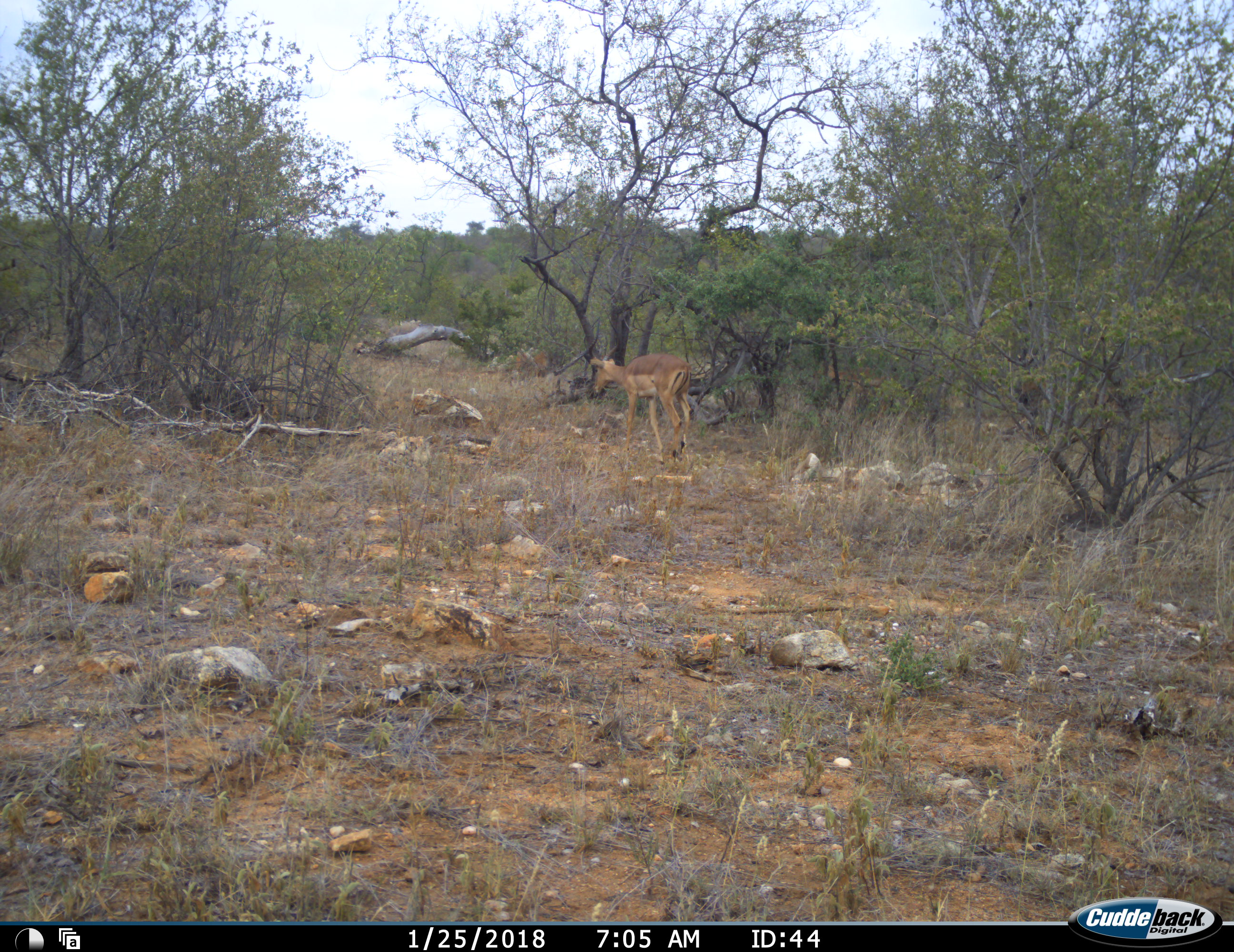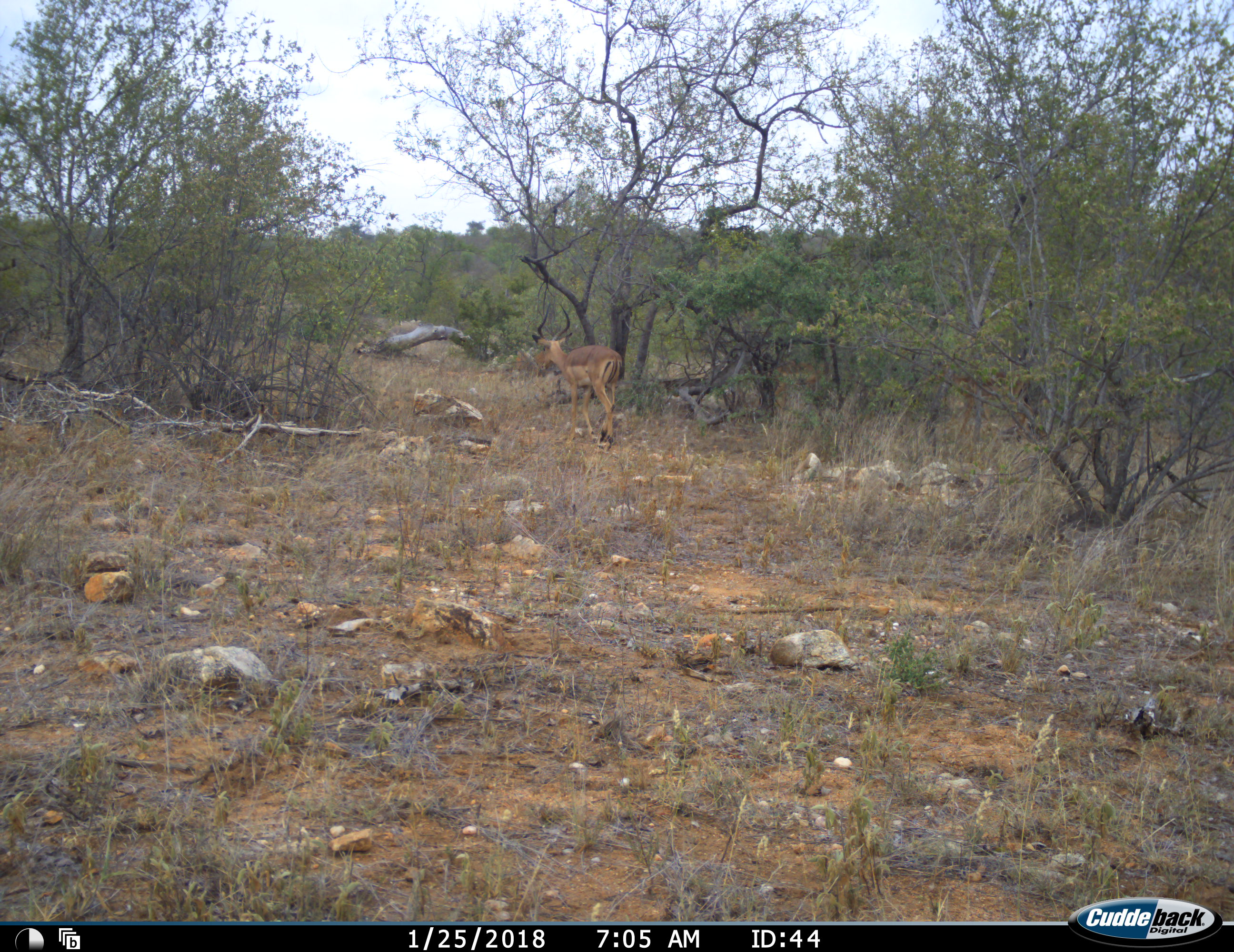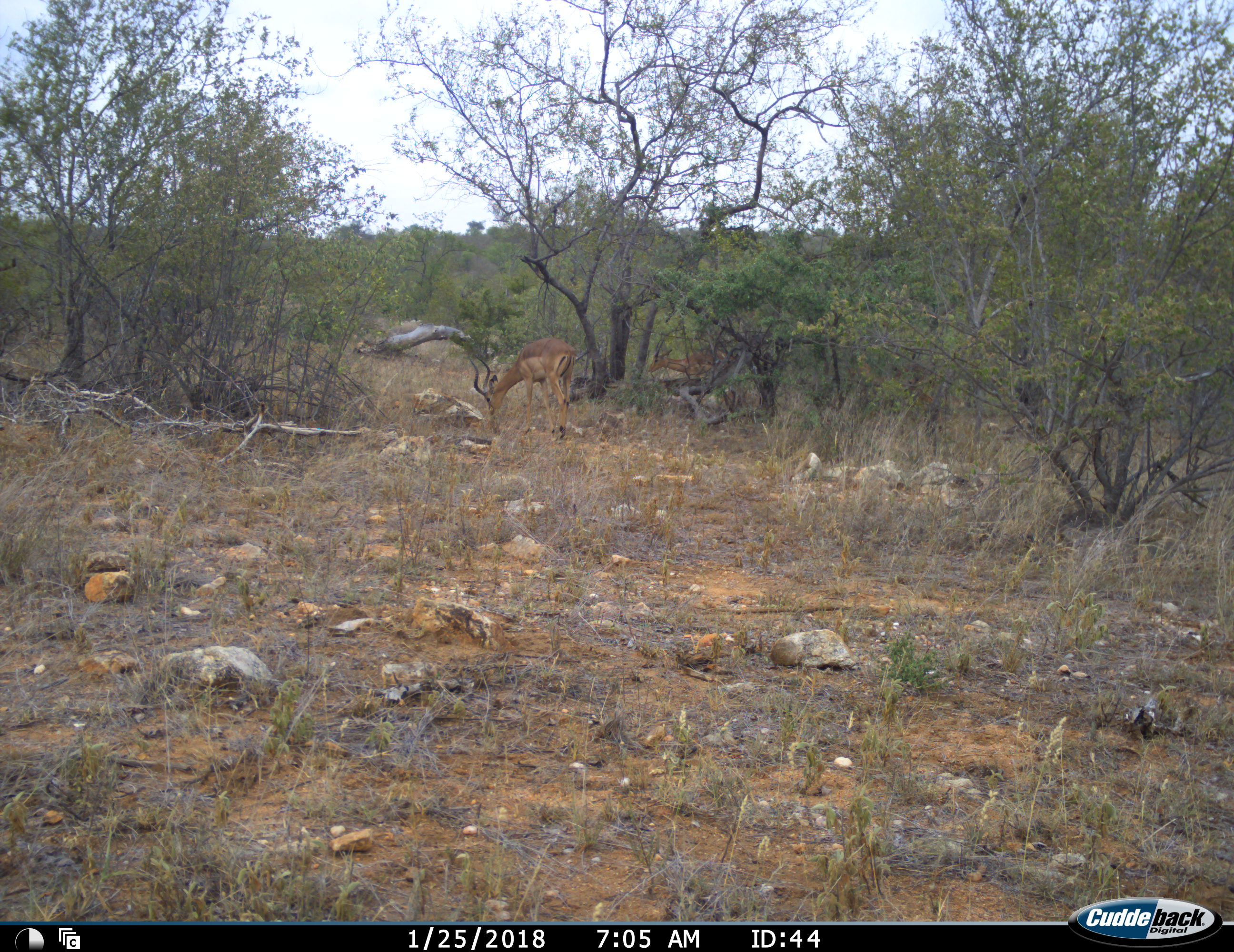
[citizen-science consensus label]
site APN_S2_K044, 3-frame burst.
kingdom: Animalia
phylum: Chordata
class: Mammalia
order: Artiodactyla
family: Bovidae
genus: Aepyceros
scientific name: Aepyceros melampus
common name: impala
Impala (Aepyceros melampus), count 2. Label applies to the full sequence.